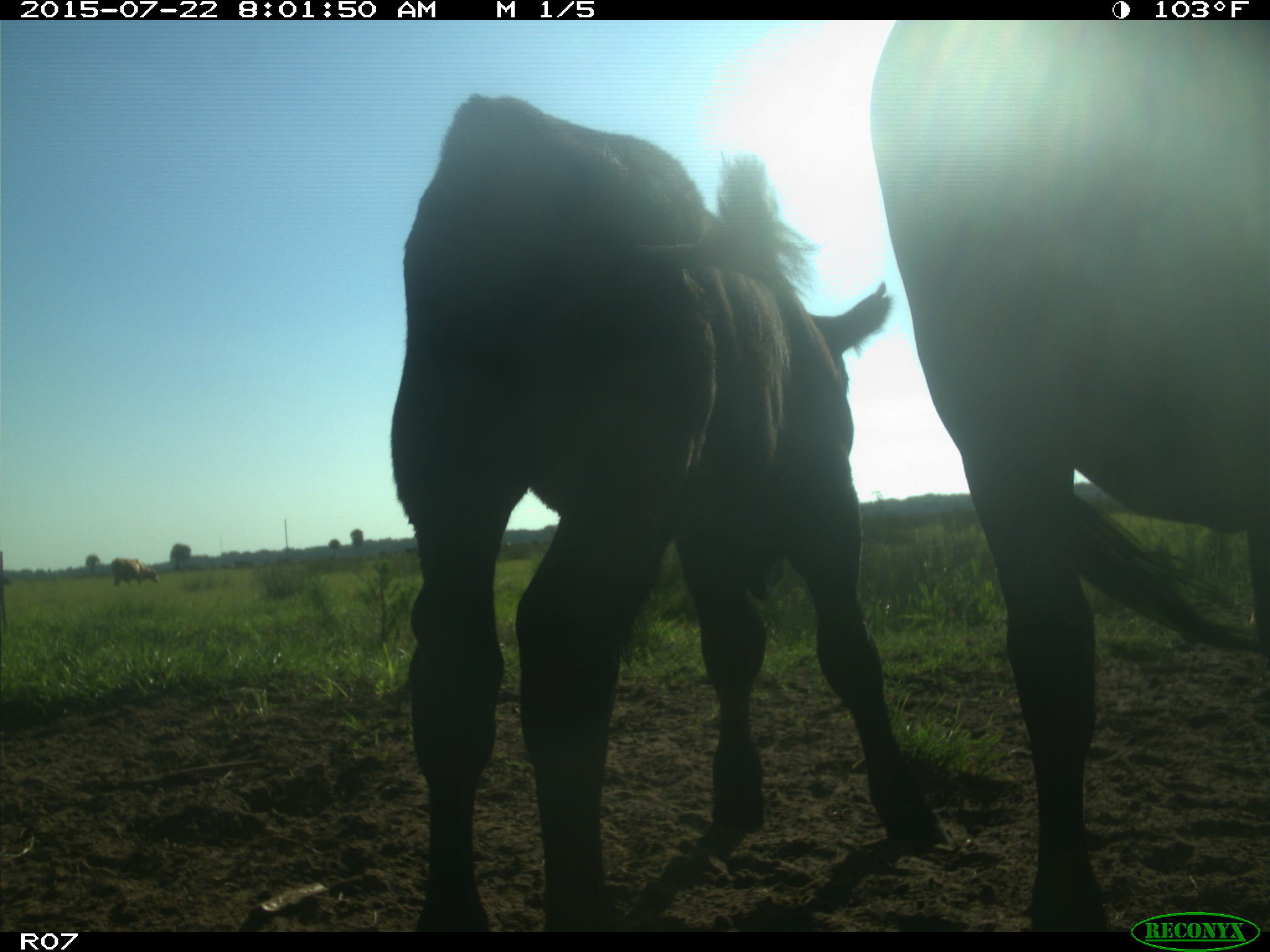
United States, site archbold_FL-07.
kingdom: Animalia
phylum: Chordata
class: Mammalia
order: Artiodactyla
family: Suidae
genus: Sus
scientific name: Sus scrofa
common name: wild boar